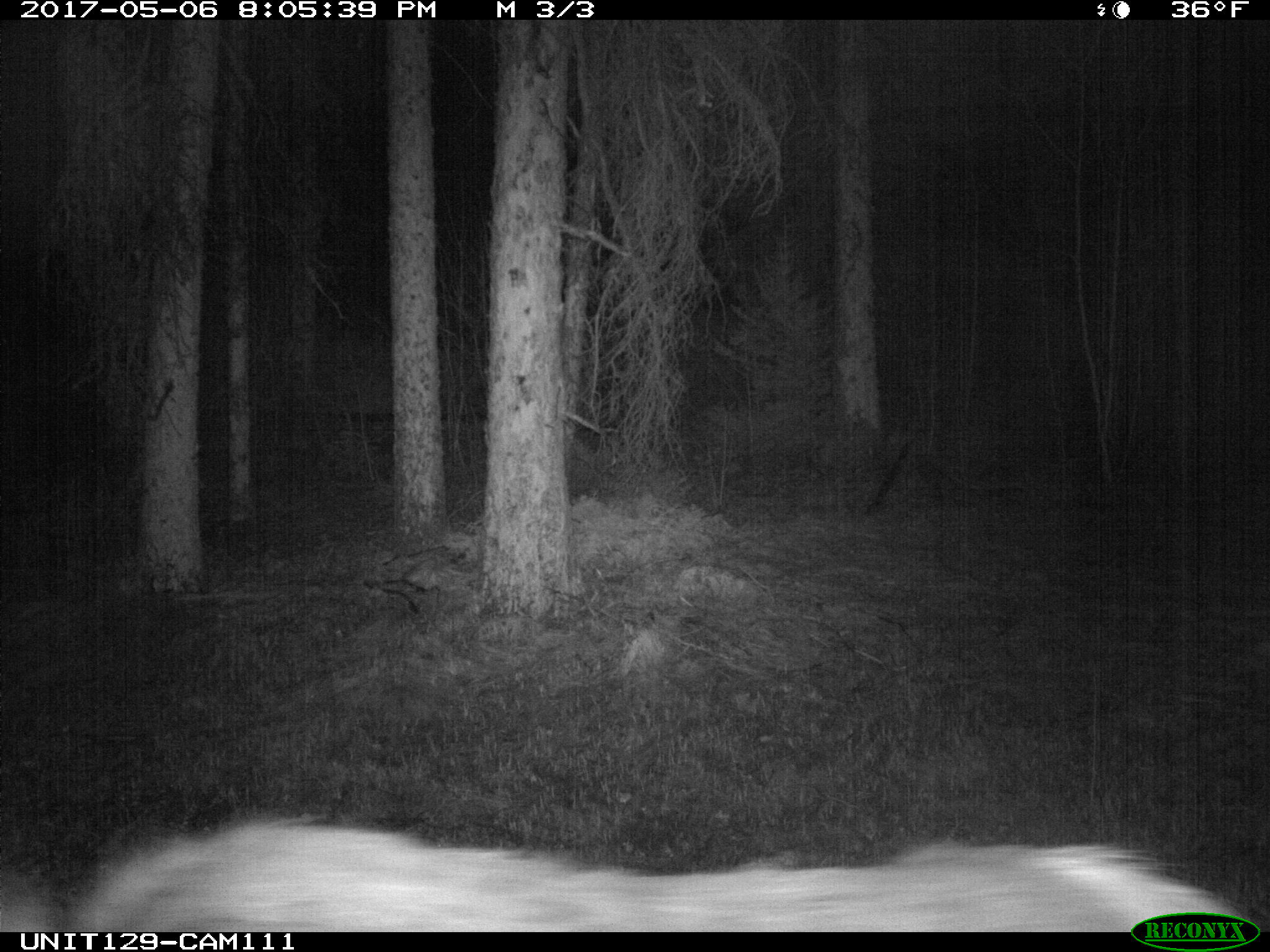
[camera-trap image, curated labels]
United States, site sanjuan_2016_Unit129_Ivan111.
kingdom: Animalia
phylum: Chordata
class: Mammalia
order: Artiodactyla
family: Cervidae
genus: Cervus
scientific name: Cervus elaphus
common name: red deer